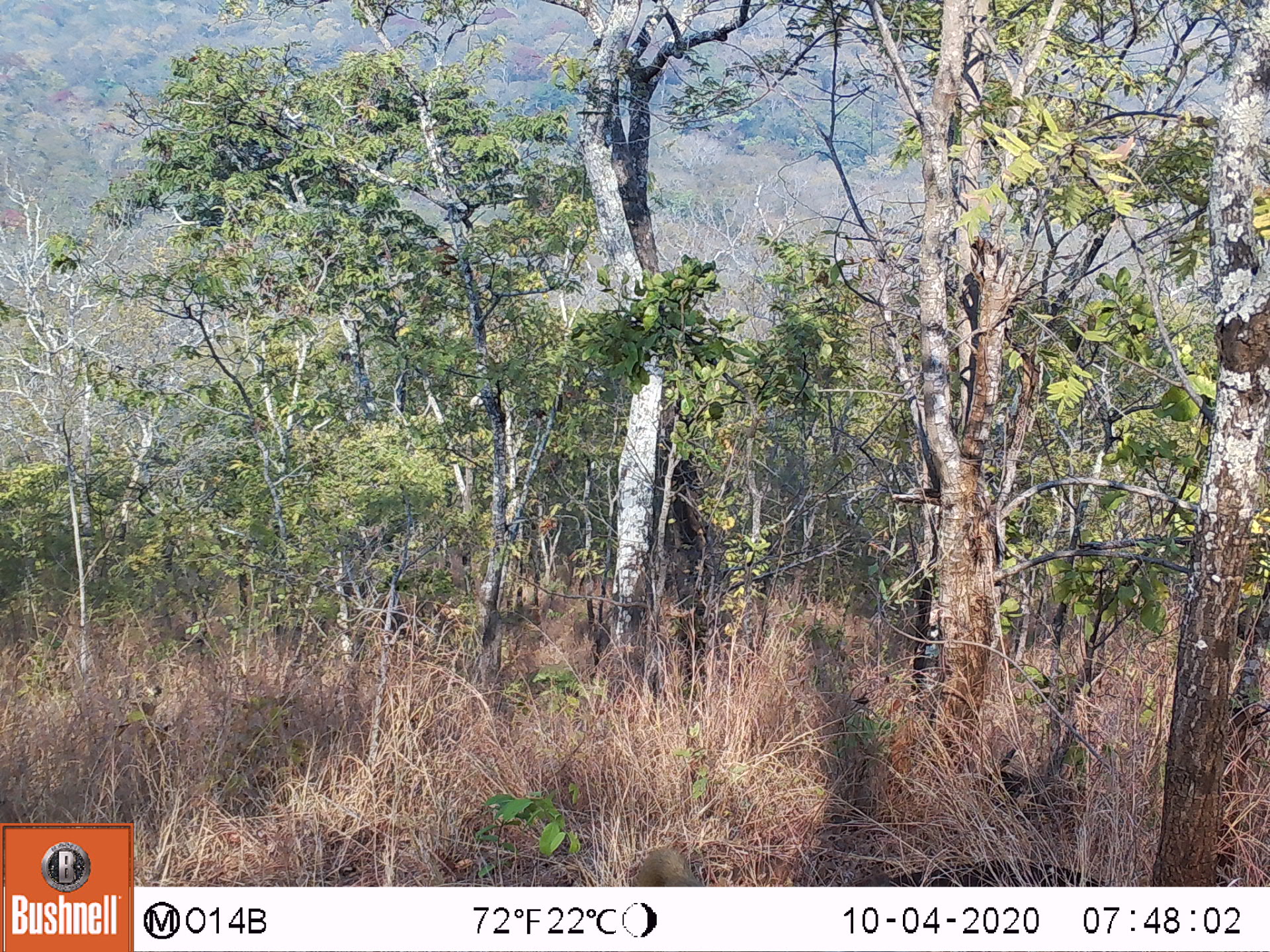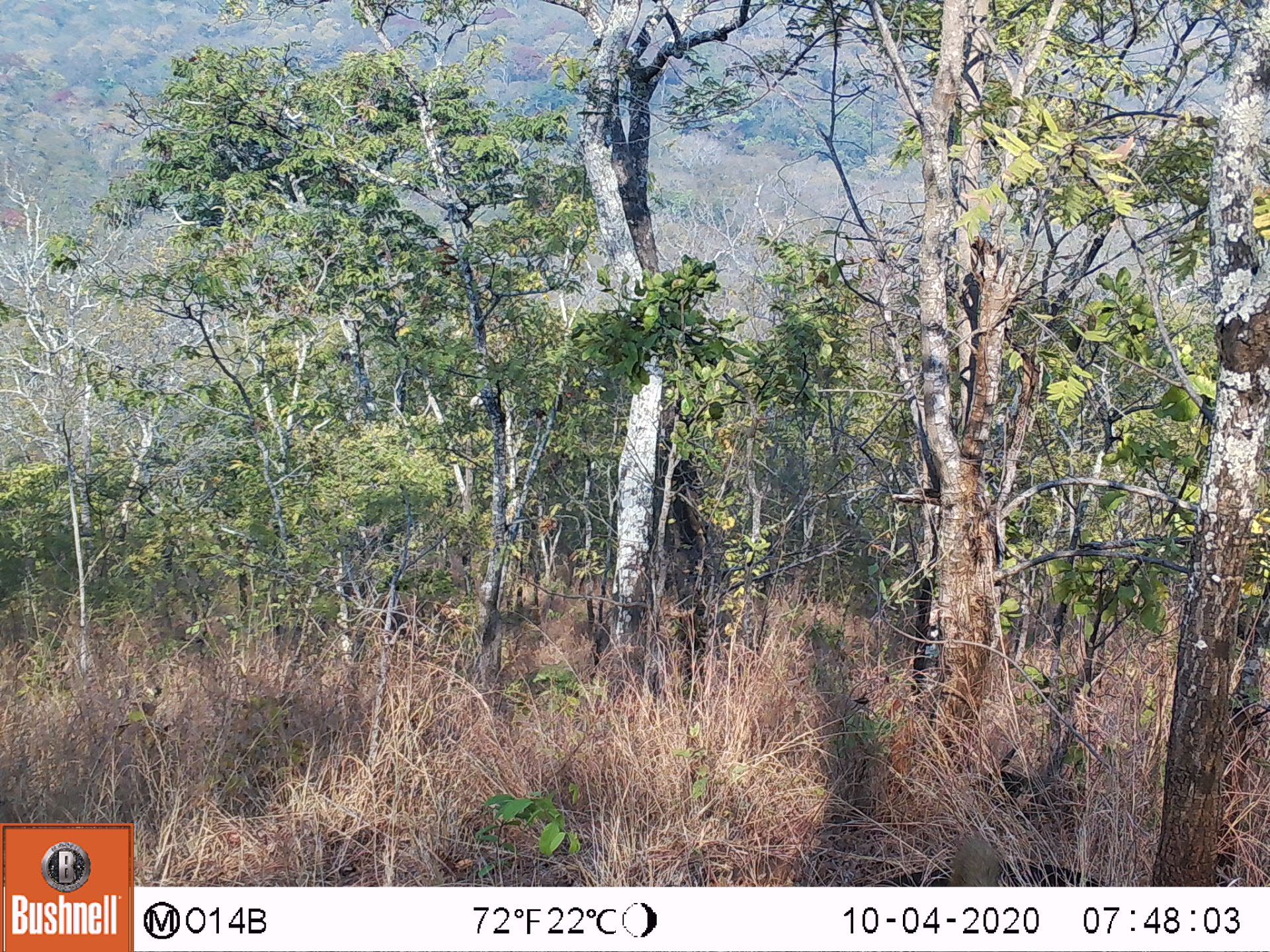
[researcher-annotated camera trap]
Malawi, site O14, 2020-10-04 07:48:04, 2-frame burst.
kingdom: Animalia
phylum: Chordata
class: Mammalia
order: Primates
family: Cercopithecidae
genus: Papio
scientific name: Papio cynocephalus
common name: yellow baboon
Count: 1.